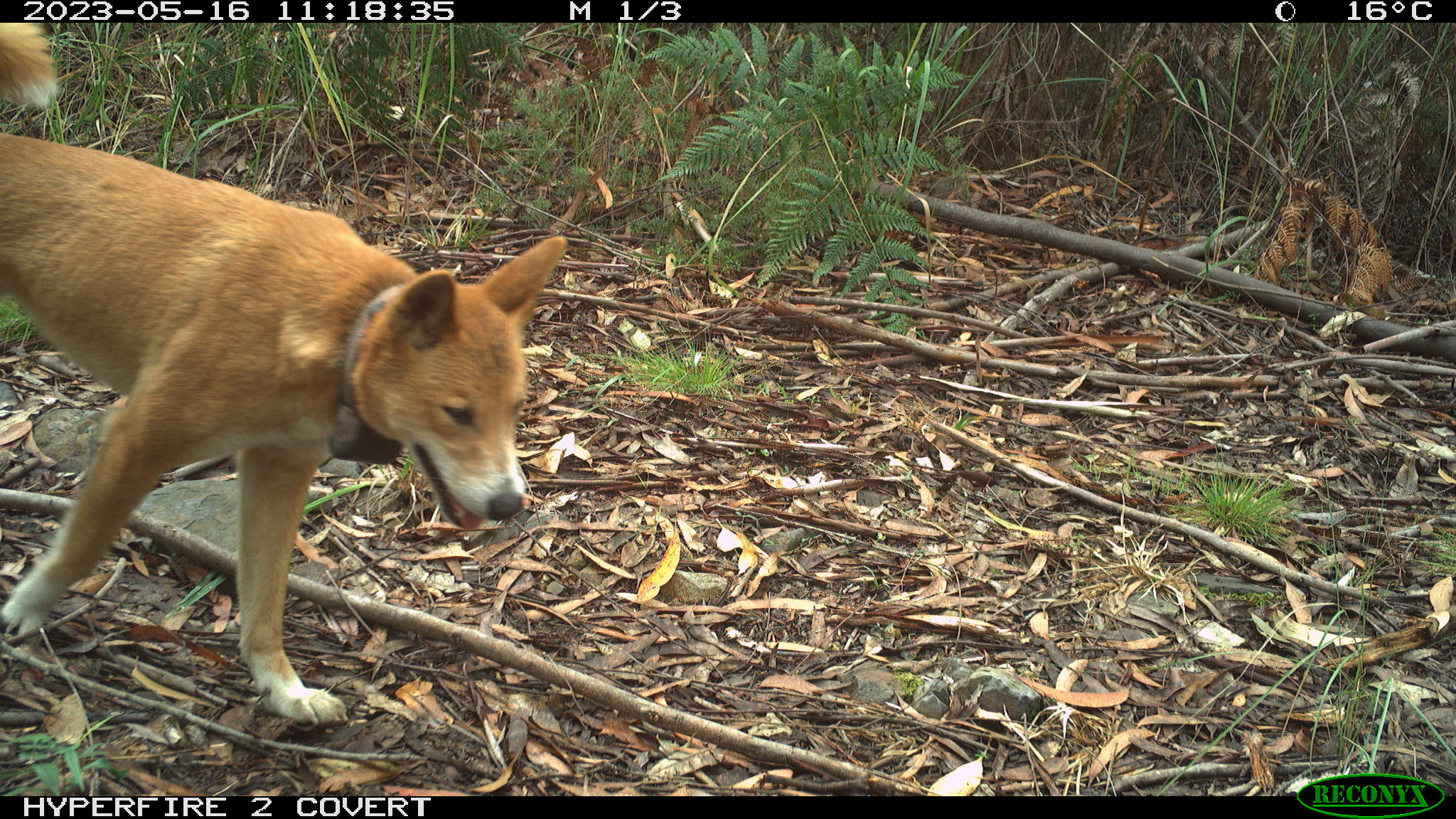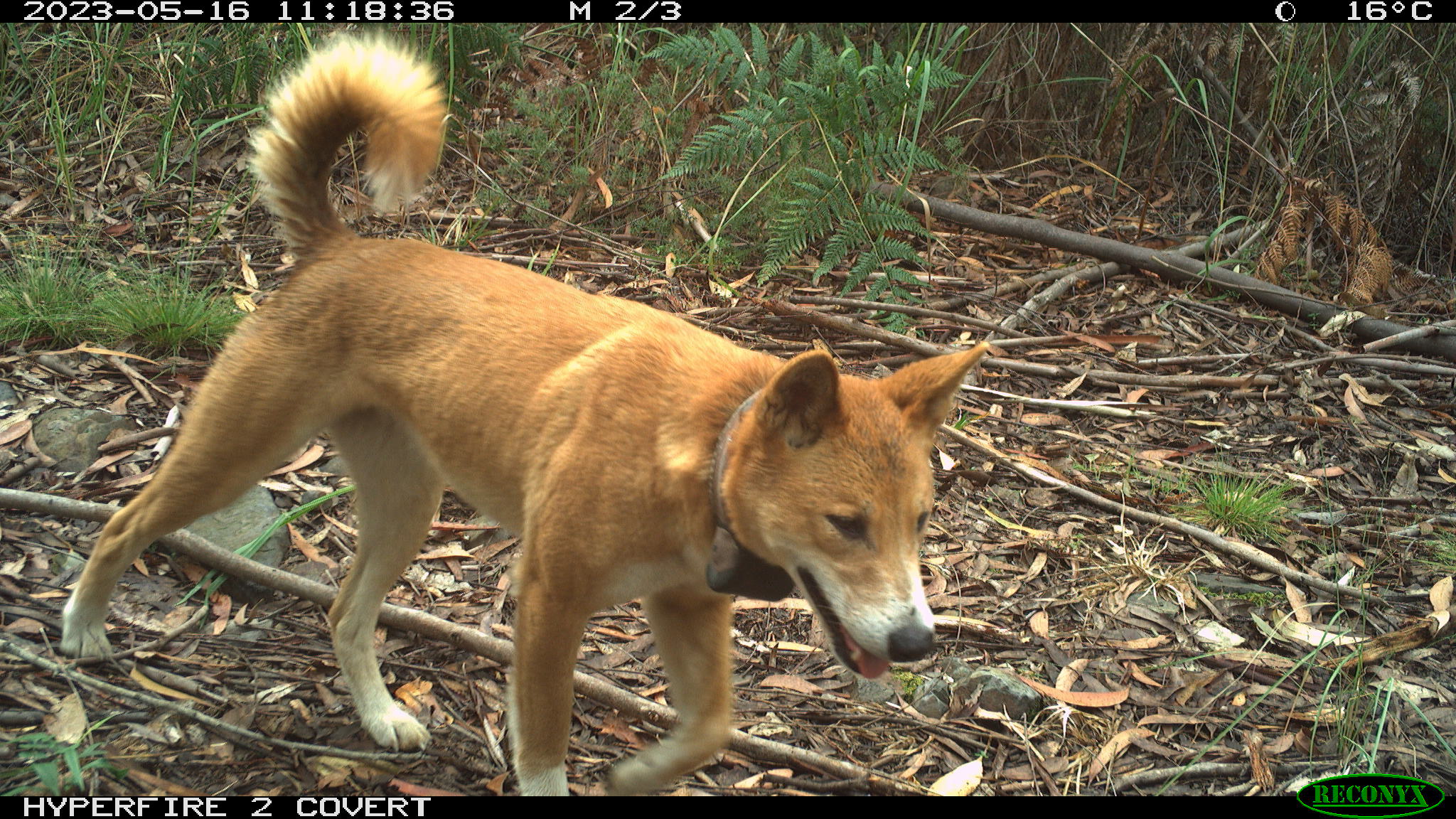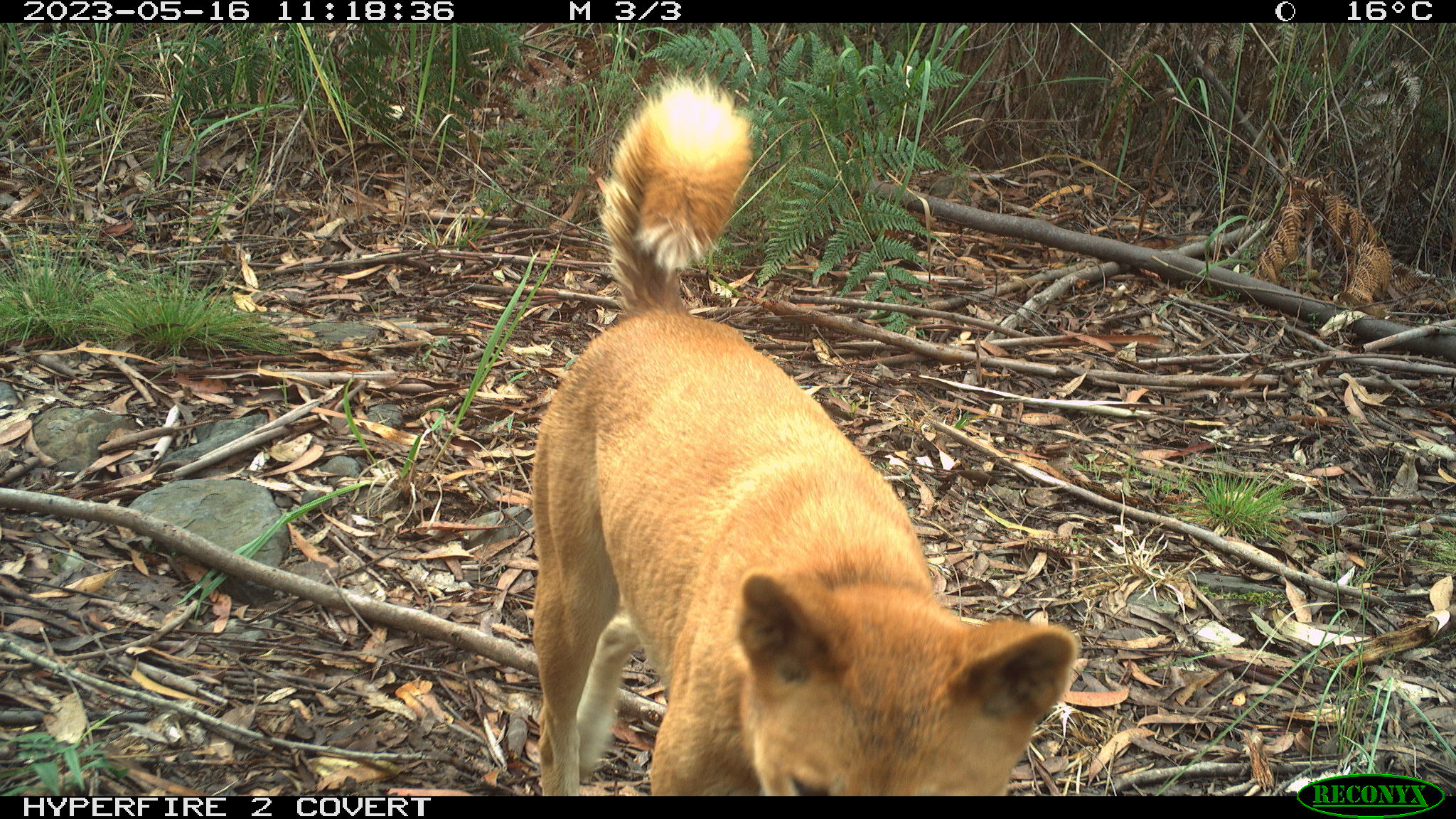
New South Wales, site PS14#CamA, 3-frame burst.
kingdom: Animalia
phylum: Chordata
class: Mammalia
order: Carnivora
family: Canidae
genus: Canis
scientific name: Canis familiaris dingo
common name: dingo